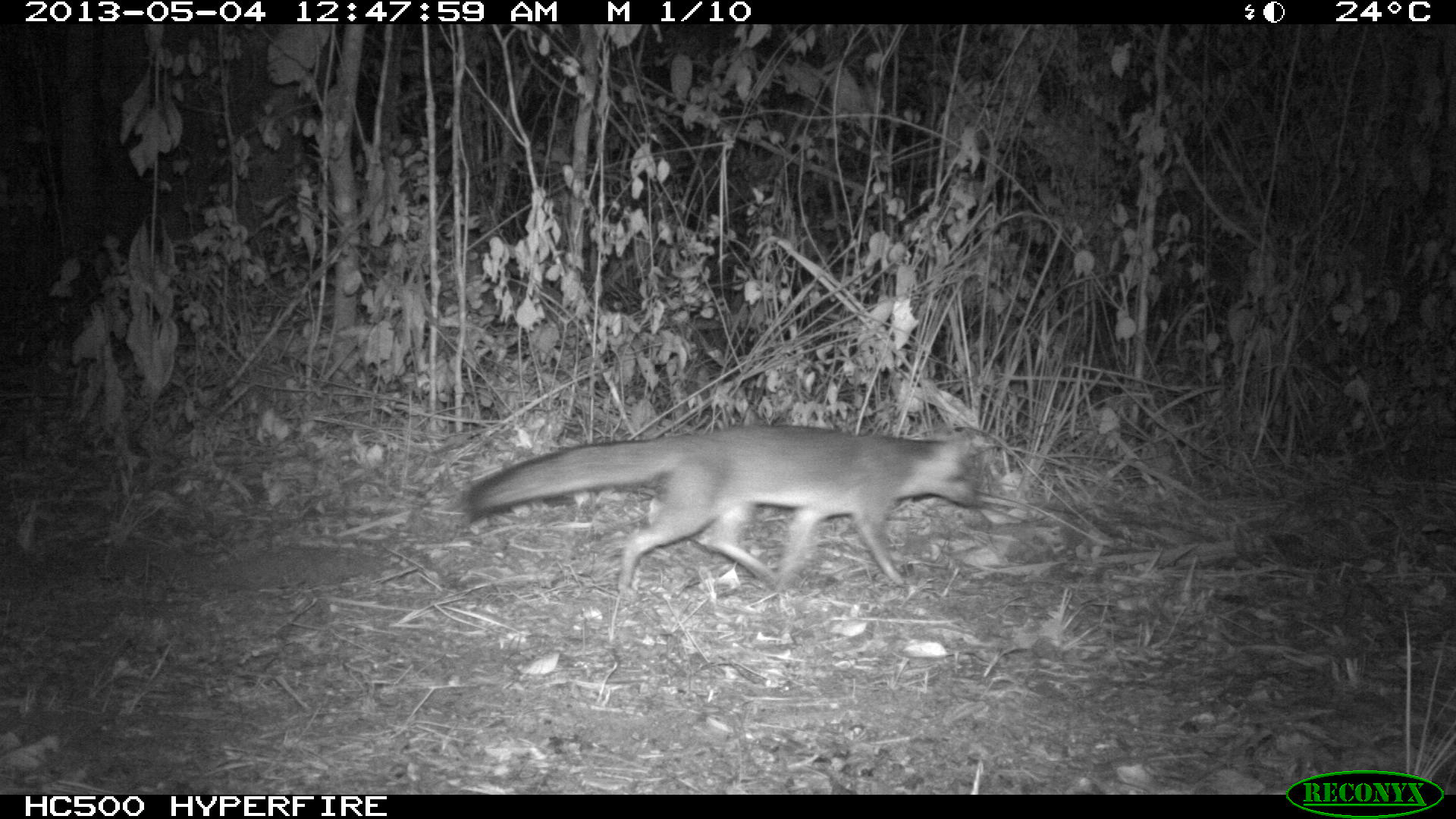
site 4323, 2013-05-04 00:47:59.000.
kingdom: Animalia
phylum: Chordata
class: Mammalia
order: Carnivora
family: Canidae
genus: Urocyon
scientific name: Urocyon cinereoargenteus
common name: gray fox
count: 1